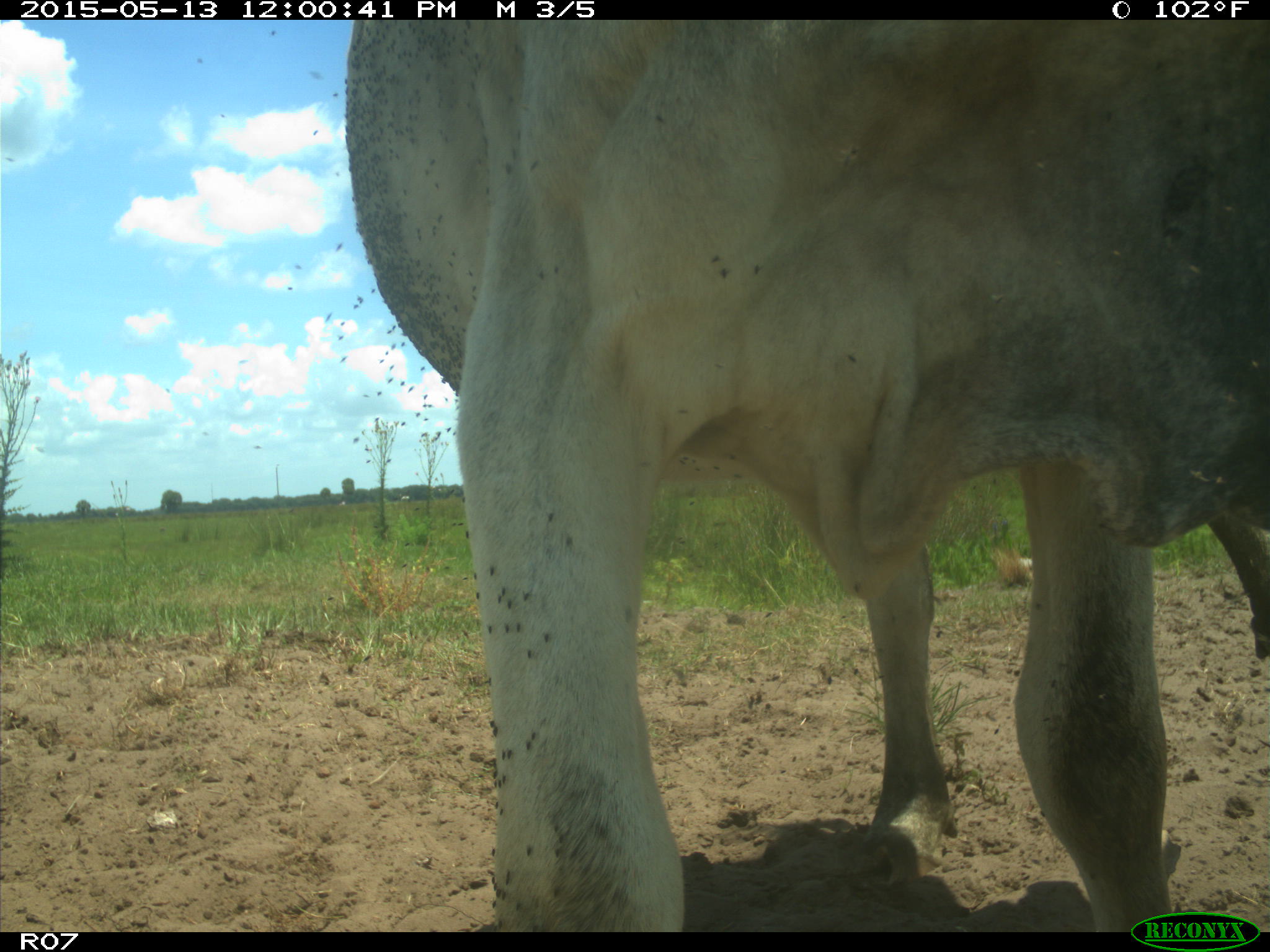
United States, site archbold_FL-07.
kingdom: Animalia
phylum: Chordata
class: Mammalia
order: Artiodactyla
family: Bovidae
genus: Bos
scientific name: Bos taurus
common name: domestic cow